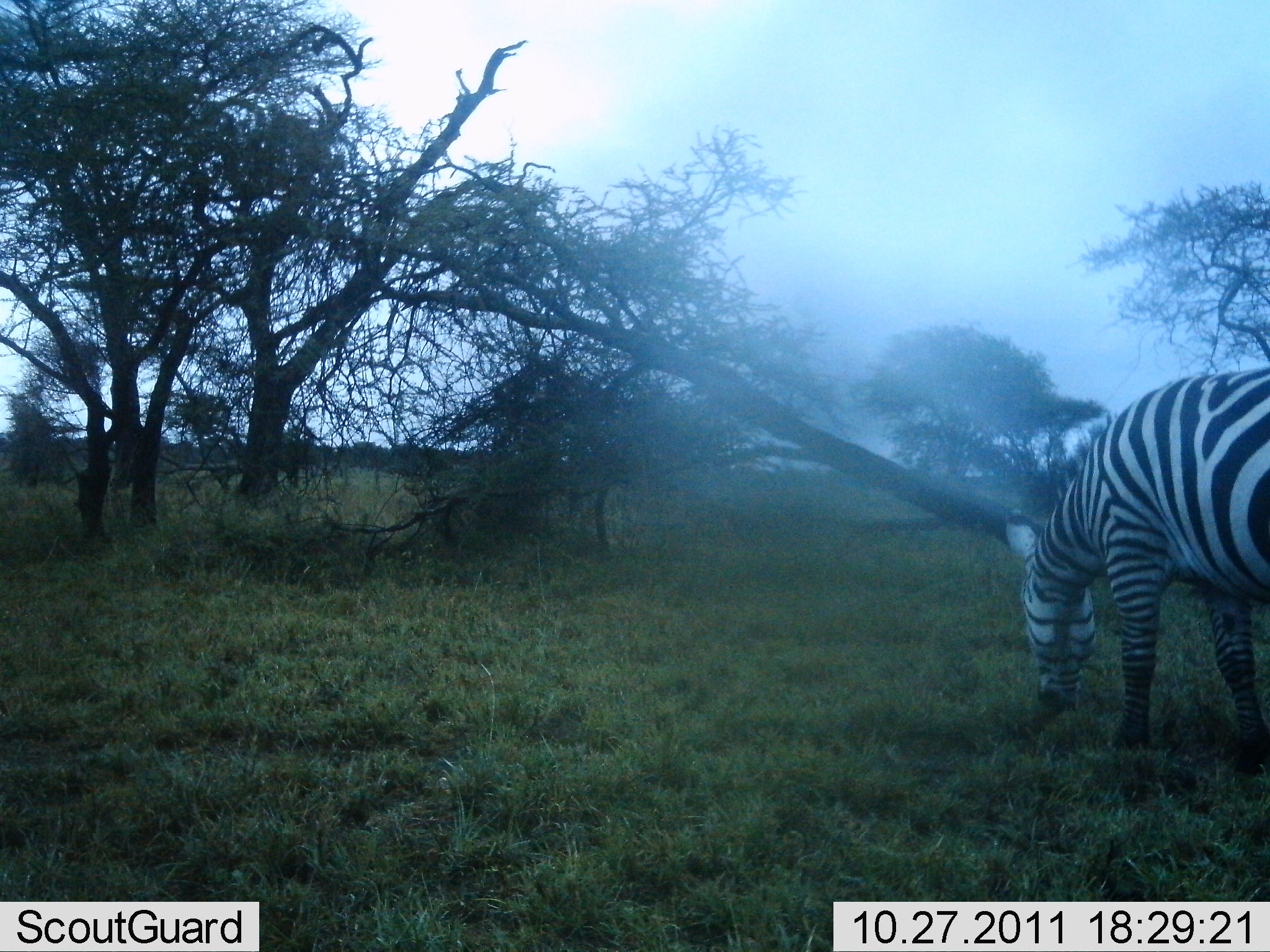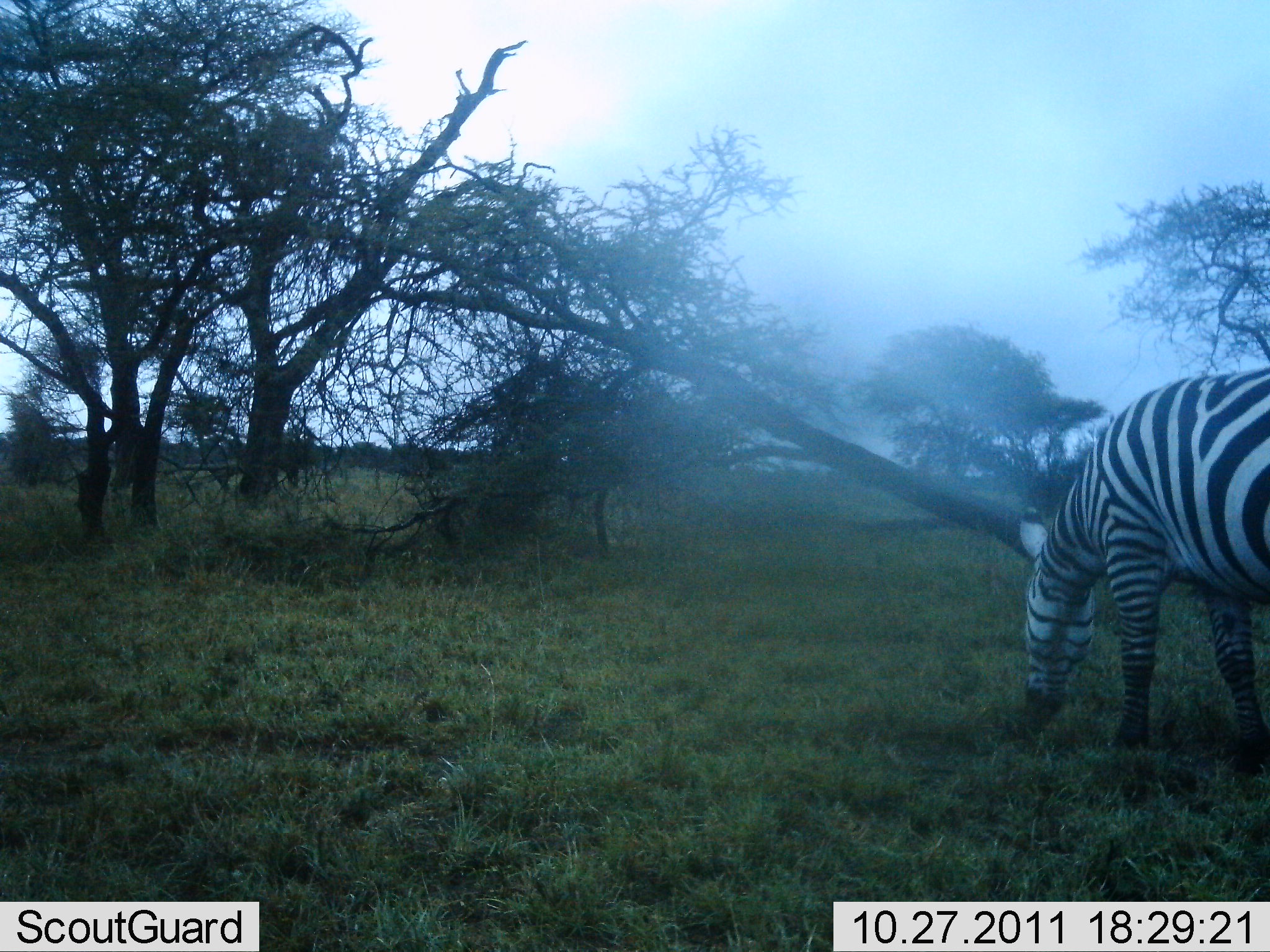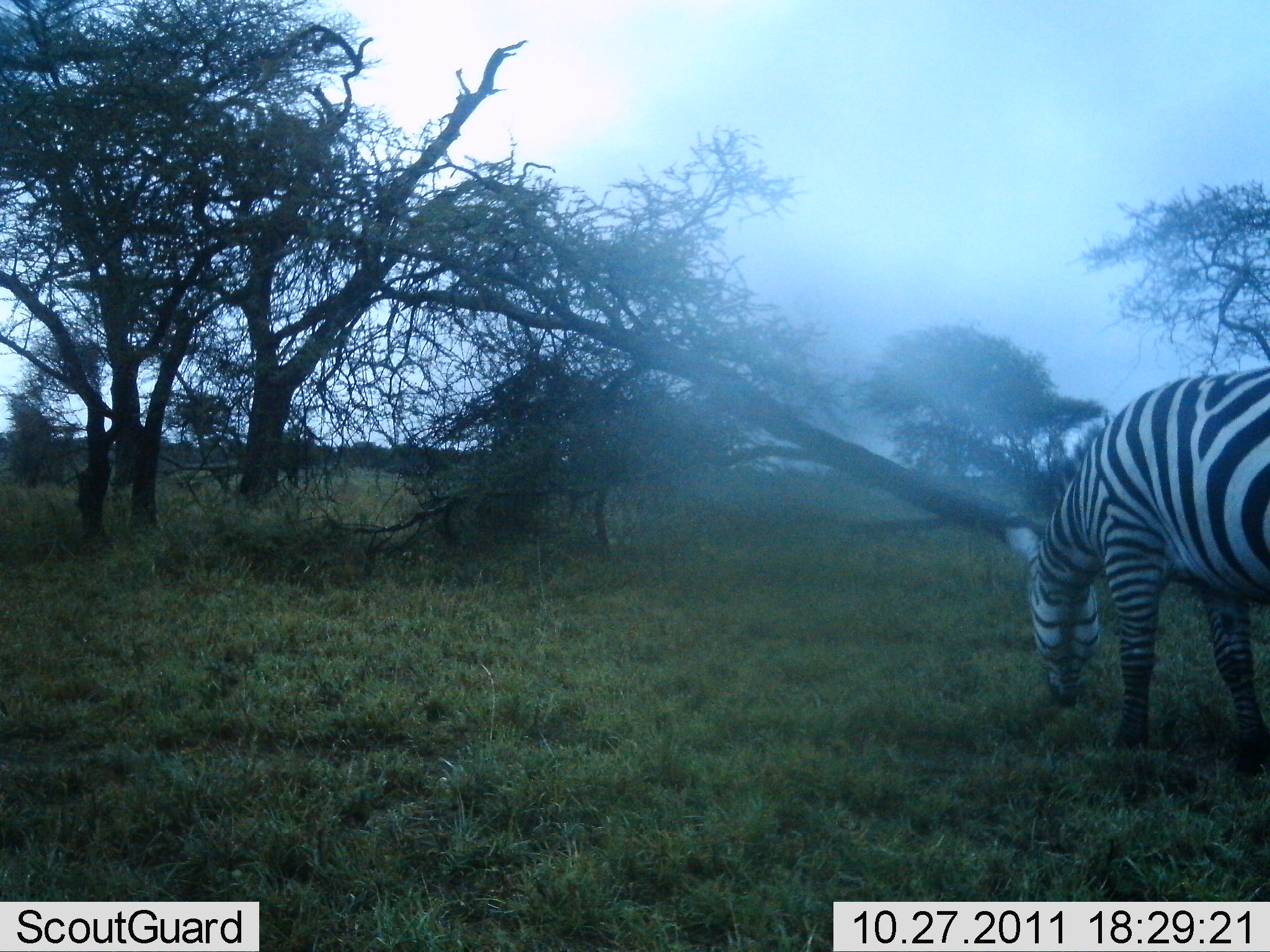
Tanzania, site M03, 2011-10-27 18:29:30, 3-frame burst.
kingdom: Animalia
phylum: Chordata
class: Mammalia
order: Perissodactyla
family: Equidae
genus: Equus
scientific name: Equus quagga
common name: plains zebra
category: zebra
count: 1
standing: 64%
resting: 0%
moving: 0%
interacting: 0%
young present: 0%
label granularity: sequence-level